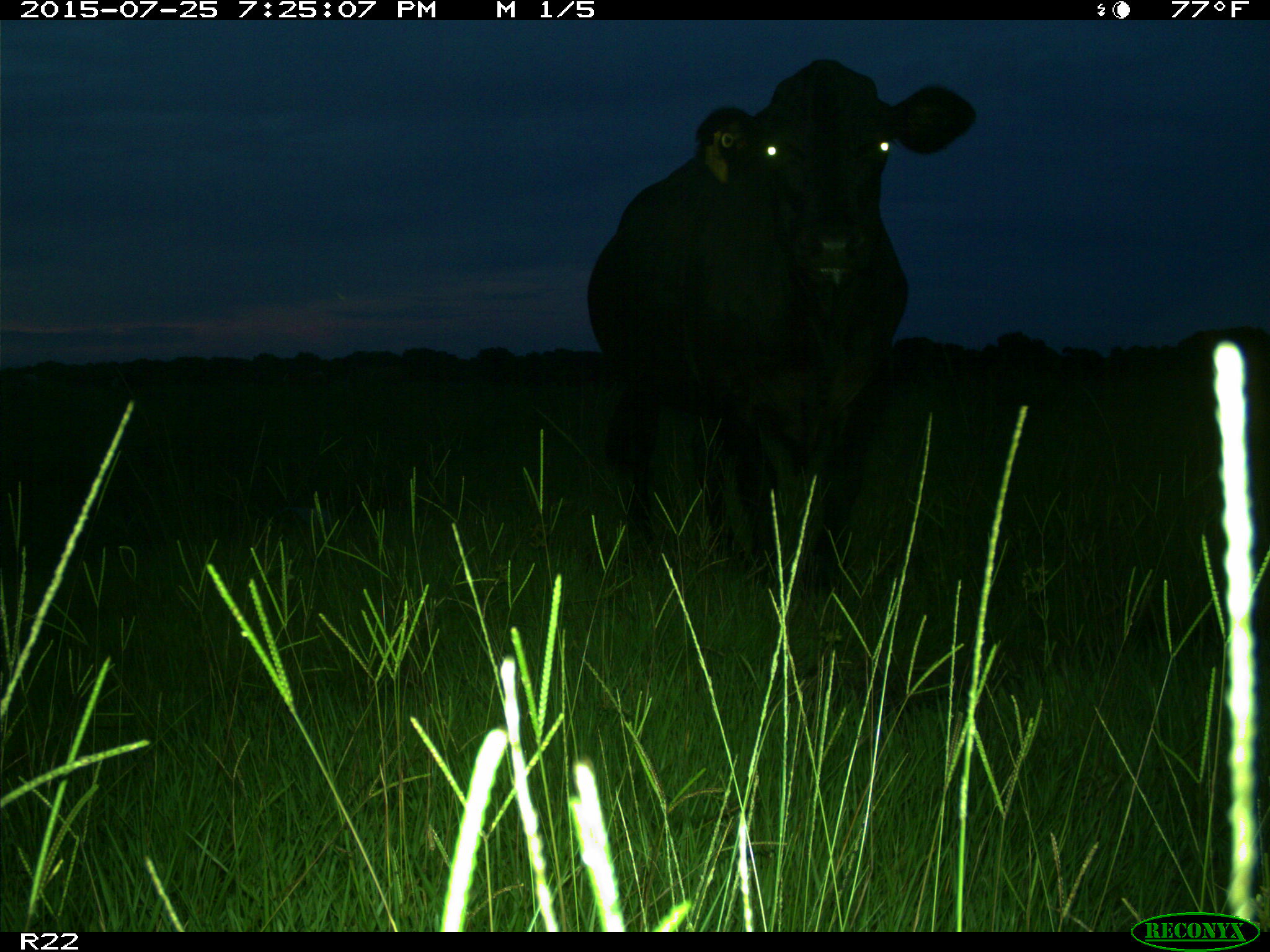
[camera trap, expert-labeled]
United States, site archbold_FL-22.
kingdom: Animalia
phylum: Chordata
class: Mammalia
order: Artiodactyla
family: Bovidae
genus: Bos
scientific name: Bos taurus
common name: domestic cow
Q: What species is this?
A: Bos taurus (domestic cow).